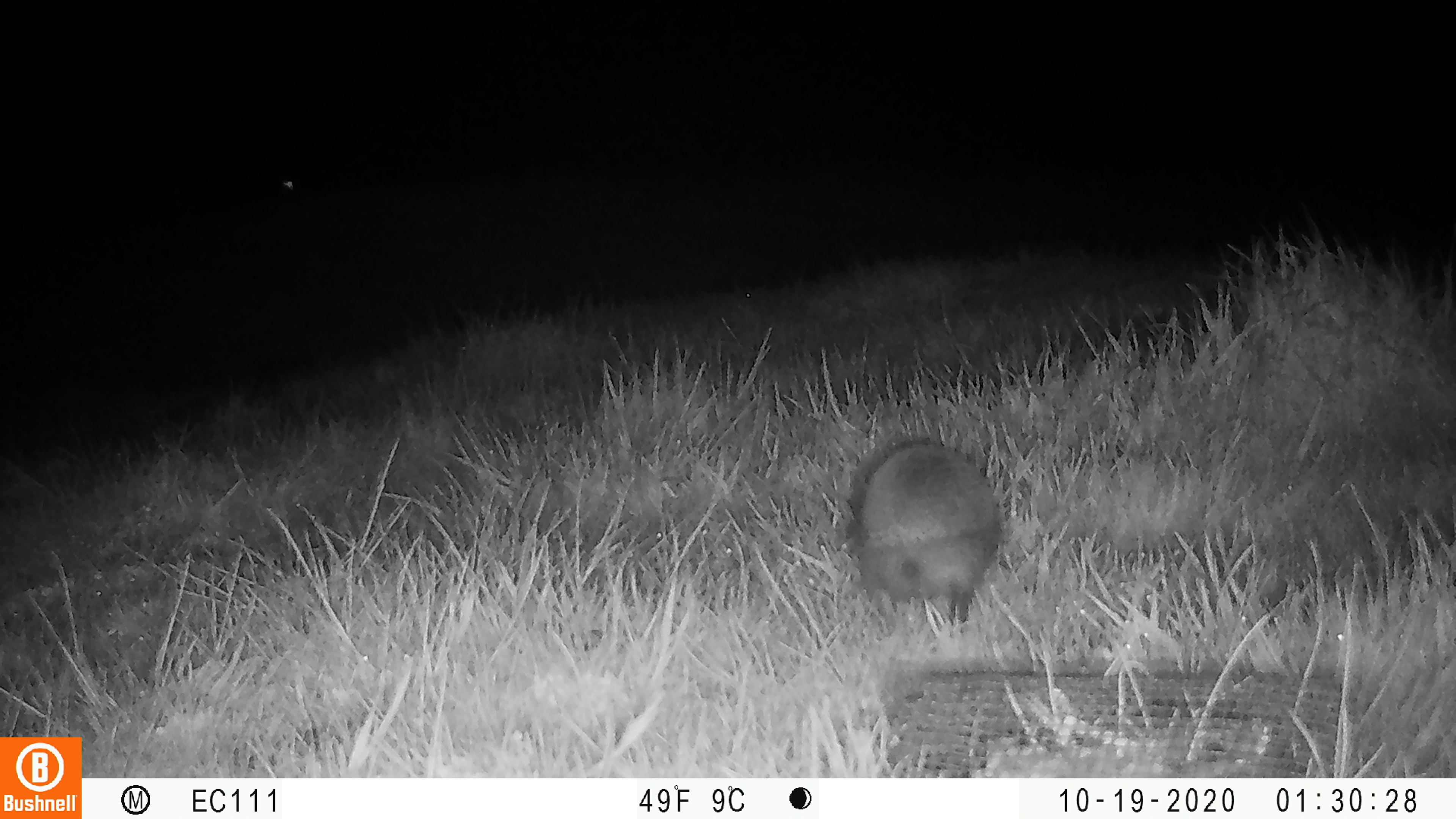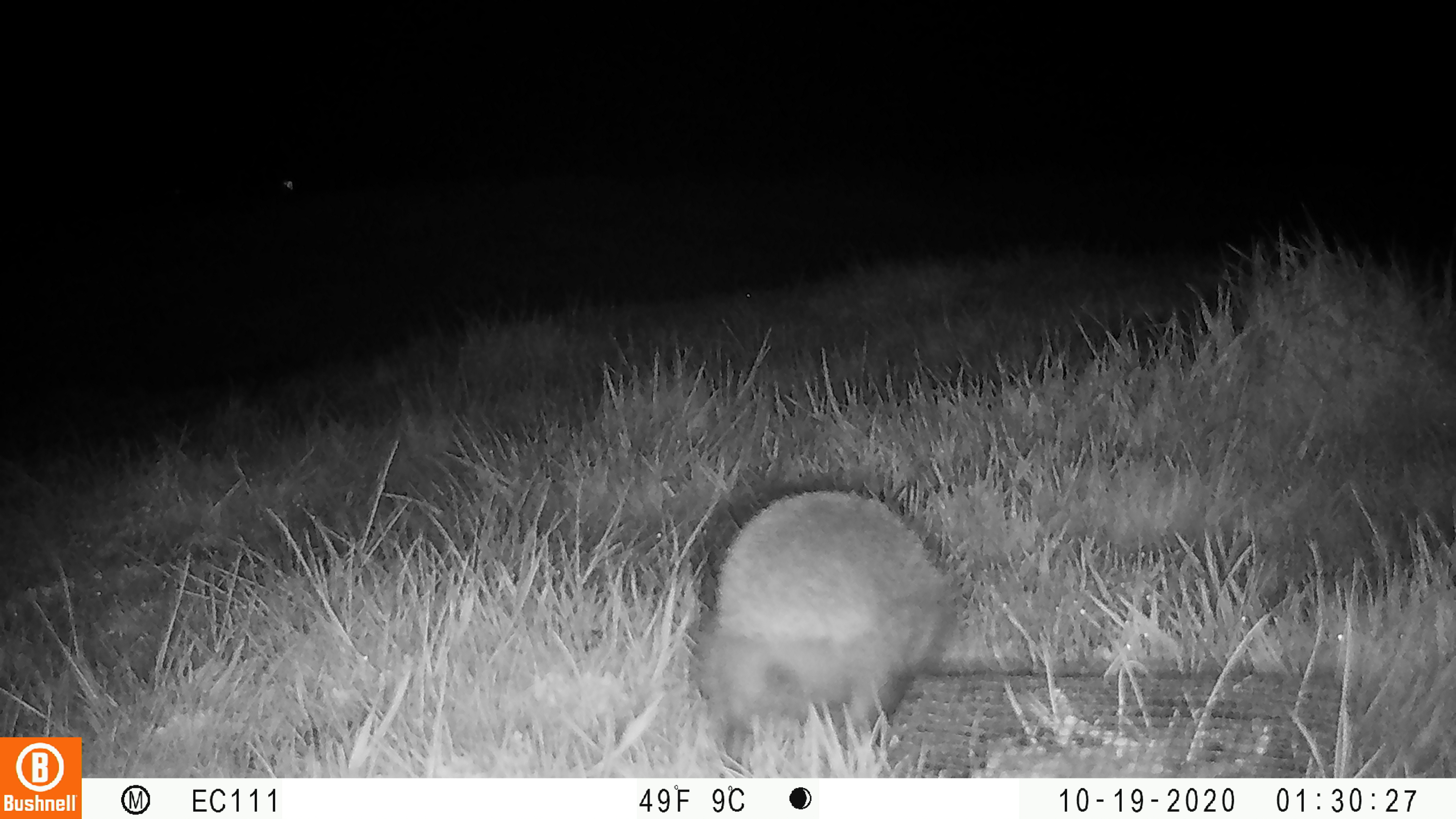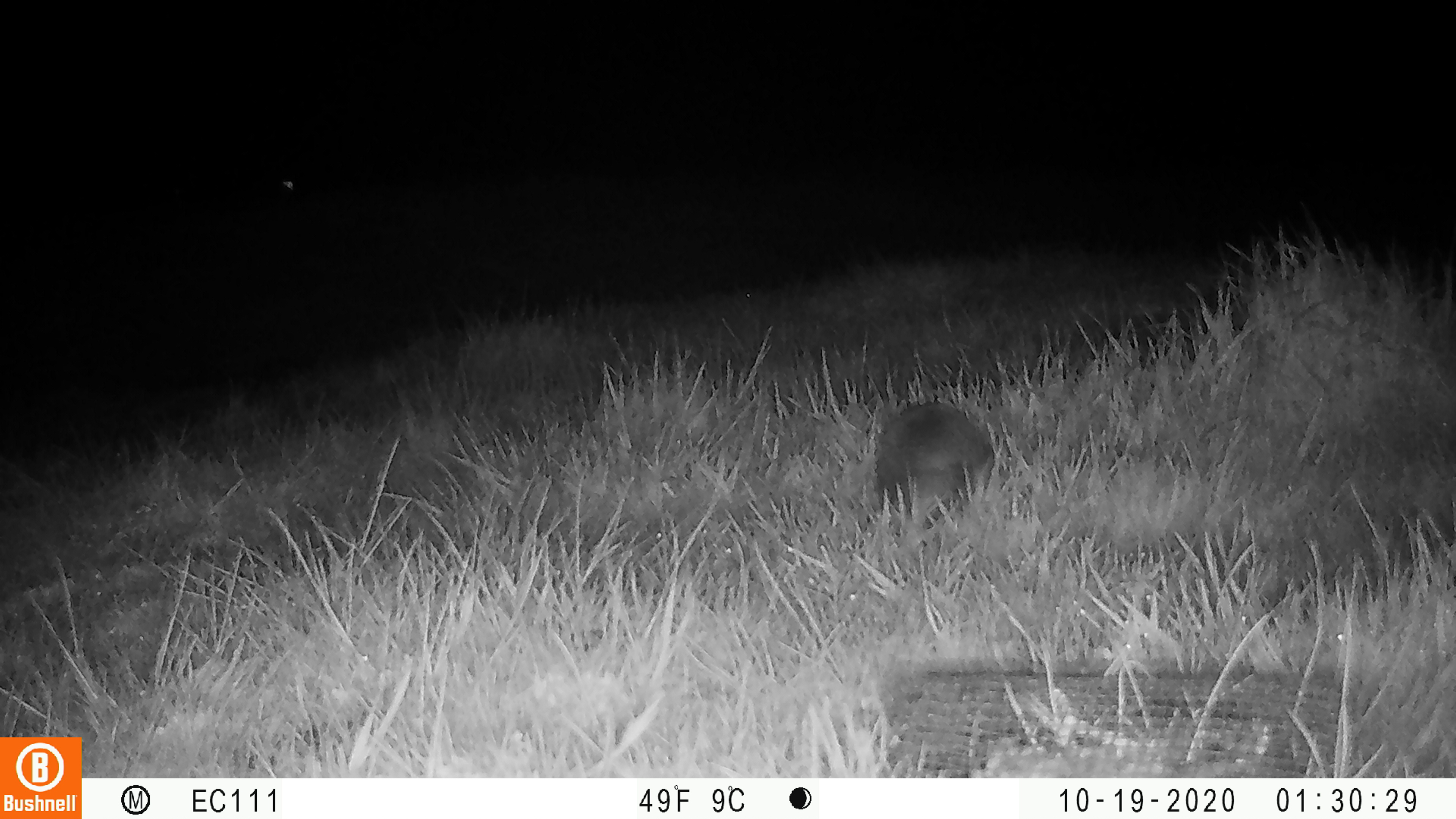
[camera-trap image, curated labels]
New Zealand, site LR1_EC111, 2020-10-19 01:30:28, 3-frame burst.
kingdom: Animalia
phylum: Chordata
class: Mammalia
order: Eulipotyphla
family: Erinaceidae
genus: Erinaceus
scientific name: Erinaceus europaeus europaeus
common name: european hedgehog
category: hedgehog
Hedgehog (european hedgehog) (Erinaceus europaeus europaeus).